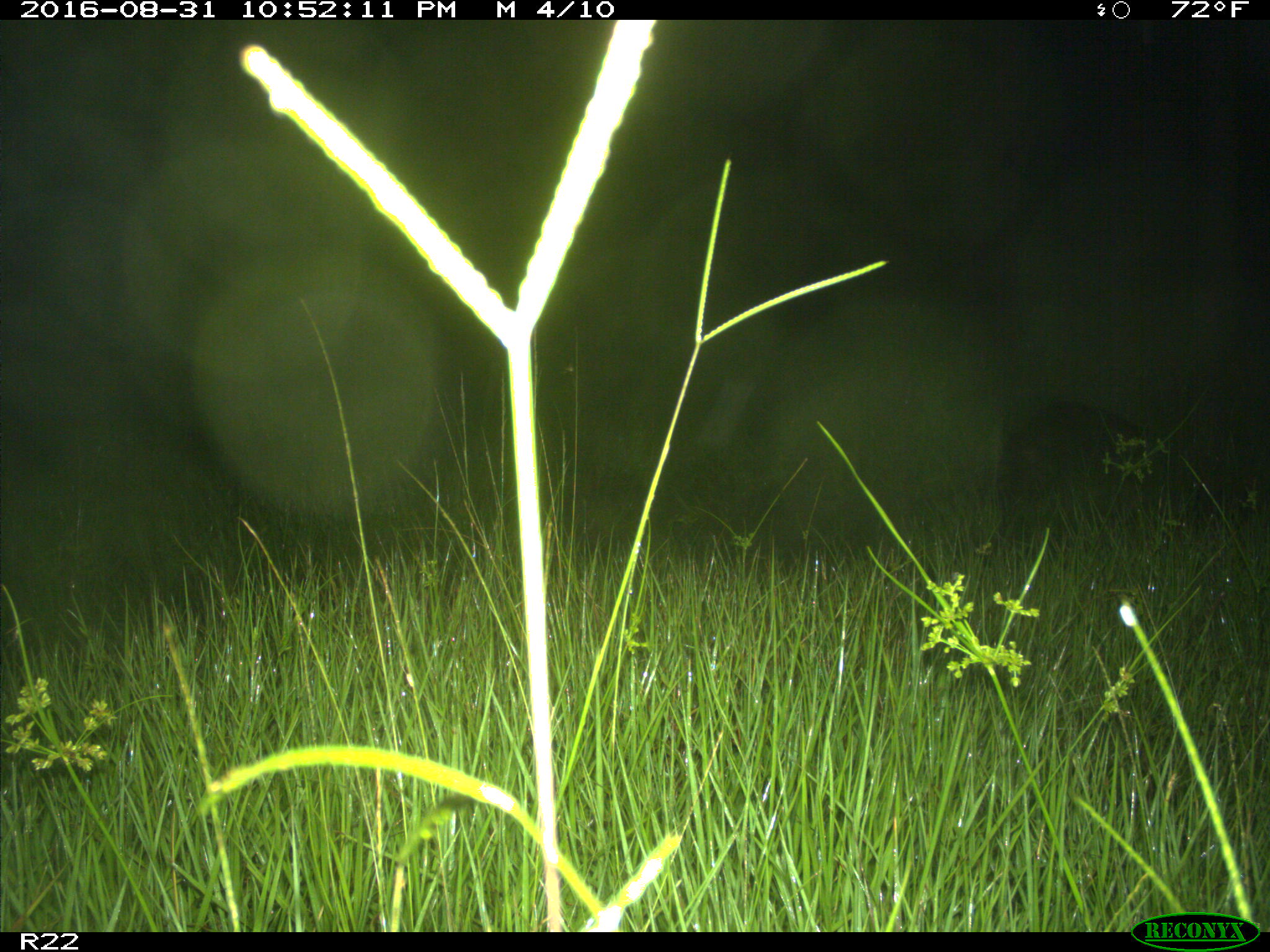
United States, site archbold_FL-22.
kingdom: Animalia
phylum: Chordata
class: Mammalia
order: Carnivora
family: Procyonidae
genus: Procyon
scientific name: Procyon lotor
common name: common raccoon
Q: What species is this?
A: Procyon lotor (common raccoon).